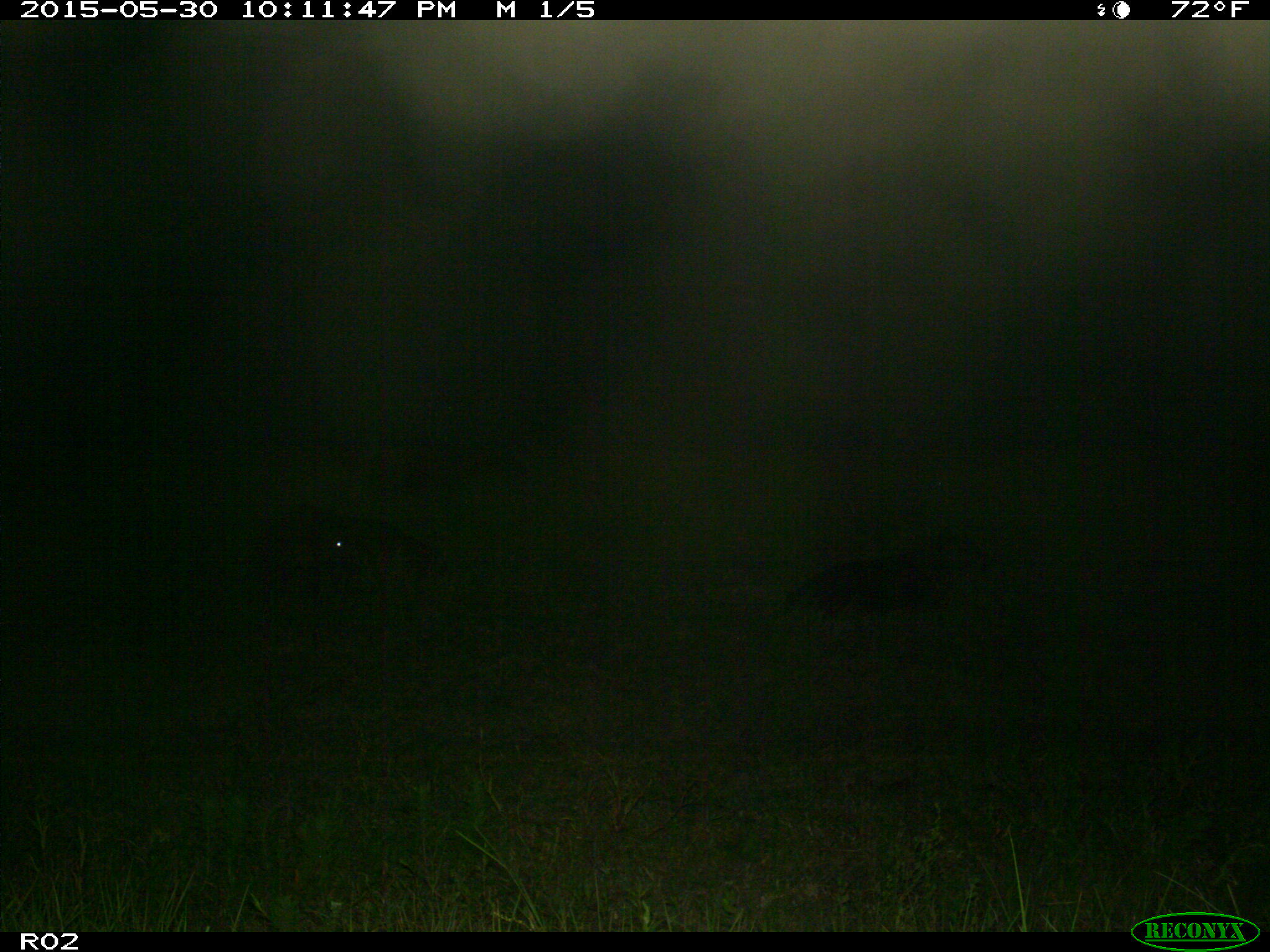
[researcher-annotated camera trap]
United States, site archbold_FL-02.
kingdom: Animalia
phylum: Chordata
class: Mammalia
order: Artiodactyla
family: Bovidae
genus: Bos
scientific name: Bos taurus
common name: domestic cow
Bos taurus (domestic cow).